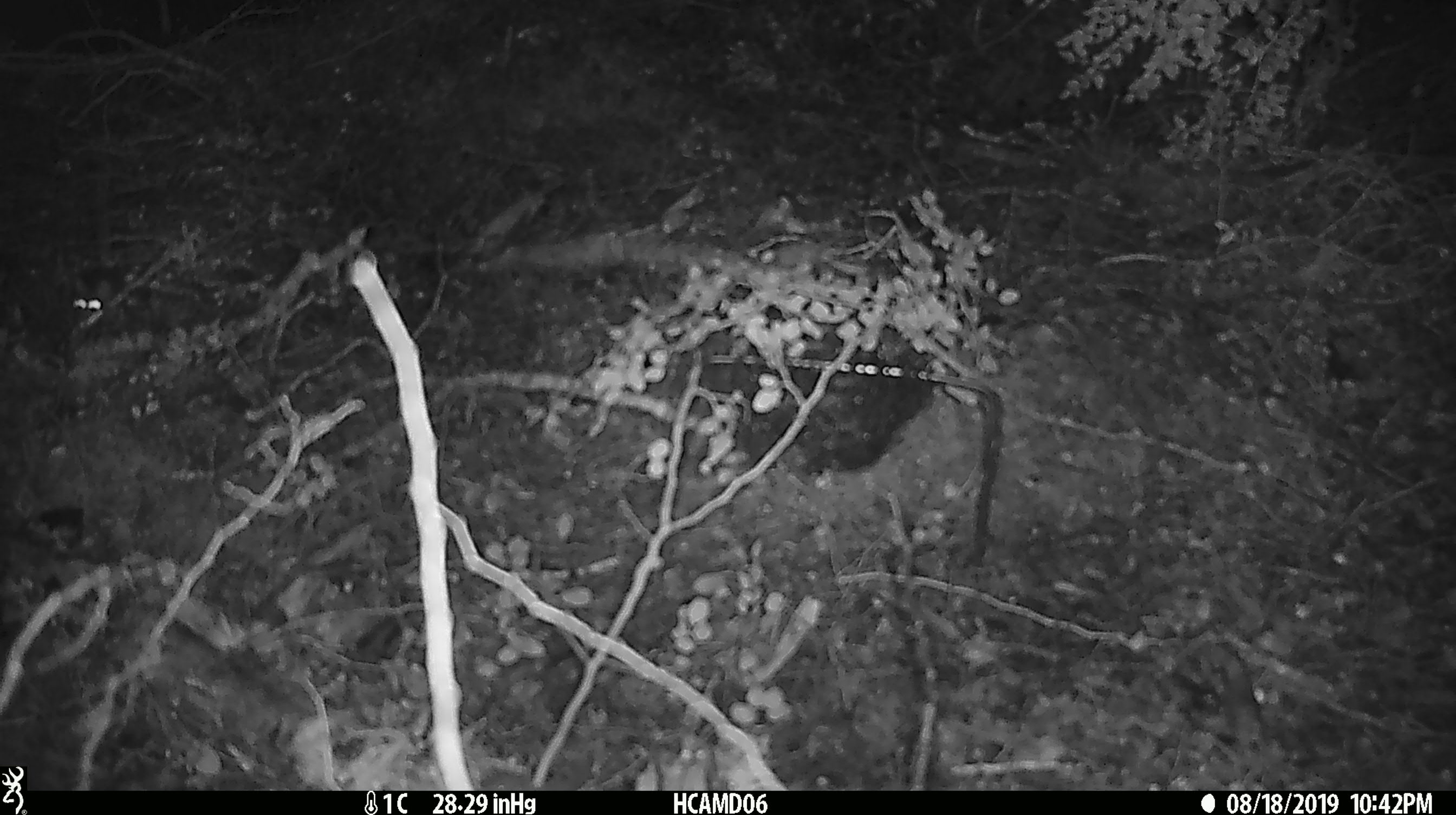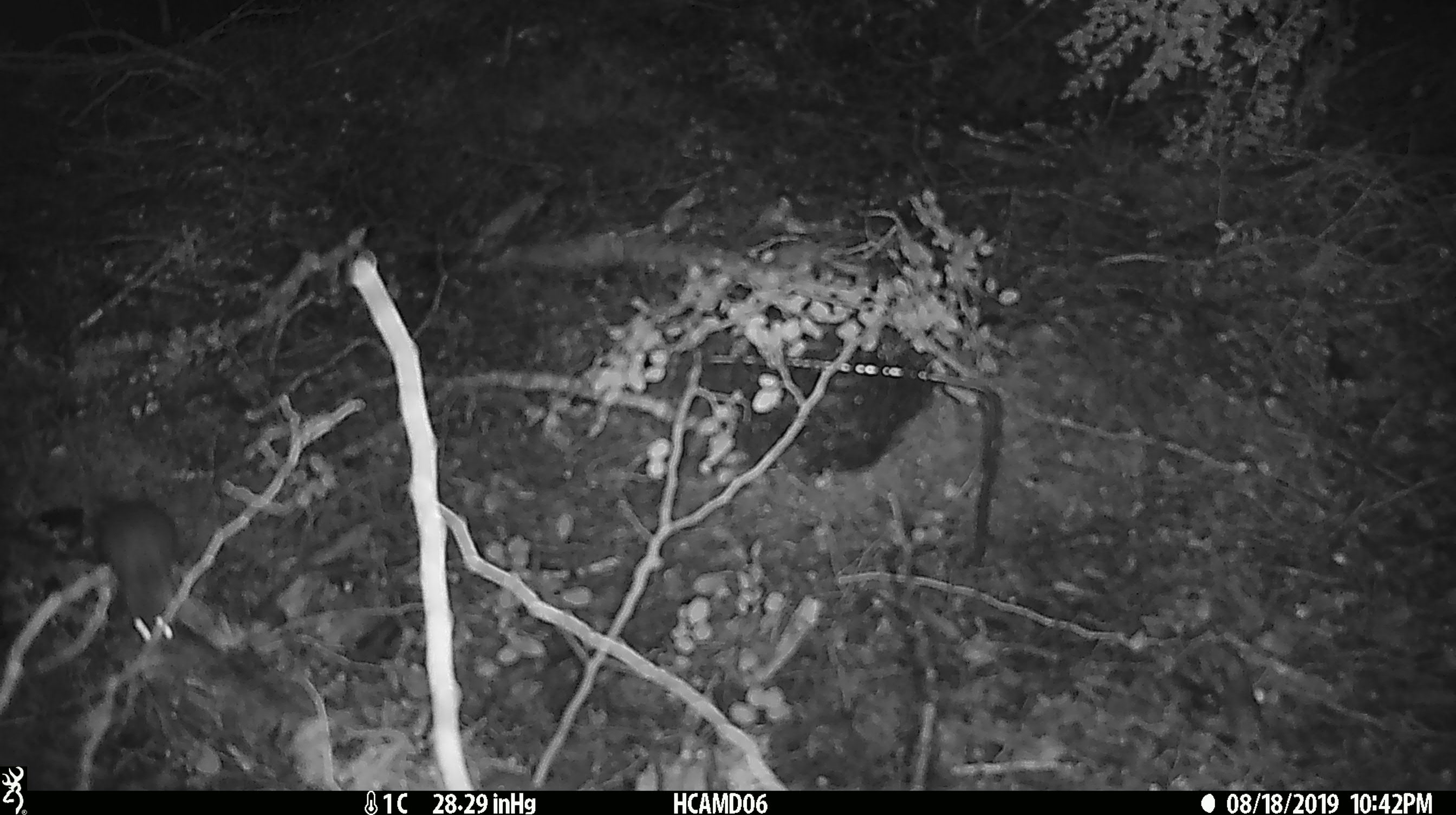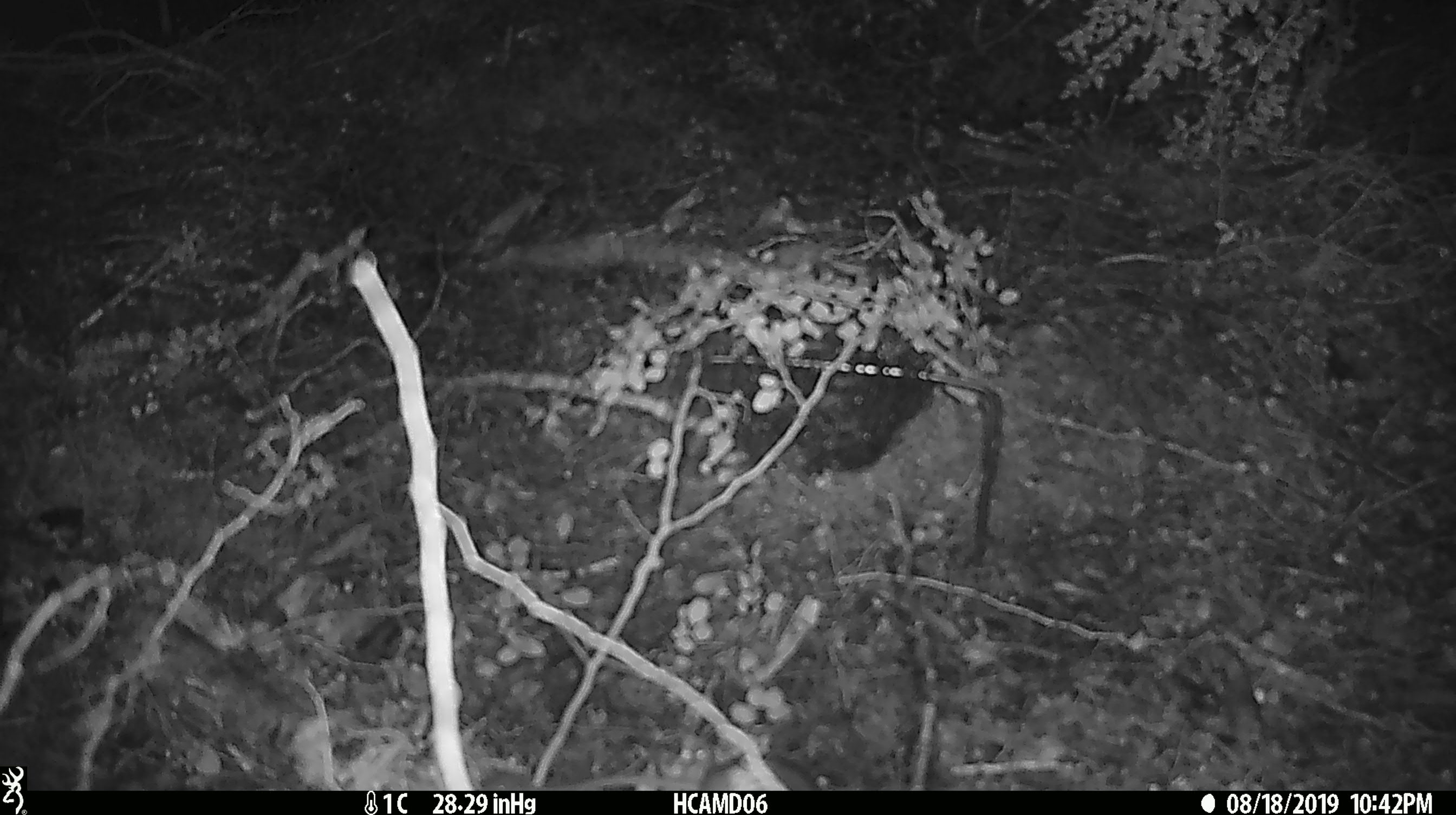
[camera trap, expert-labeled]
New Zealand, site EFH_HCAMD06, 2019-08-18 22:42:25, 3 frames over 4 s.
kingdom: Animalia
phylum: Chordata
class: Mammalia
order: Rodentia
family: Muridae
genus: Mus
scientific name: Mus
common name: mouse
Mouse (Mus).